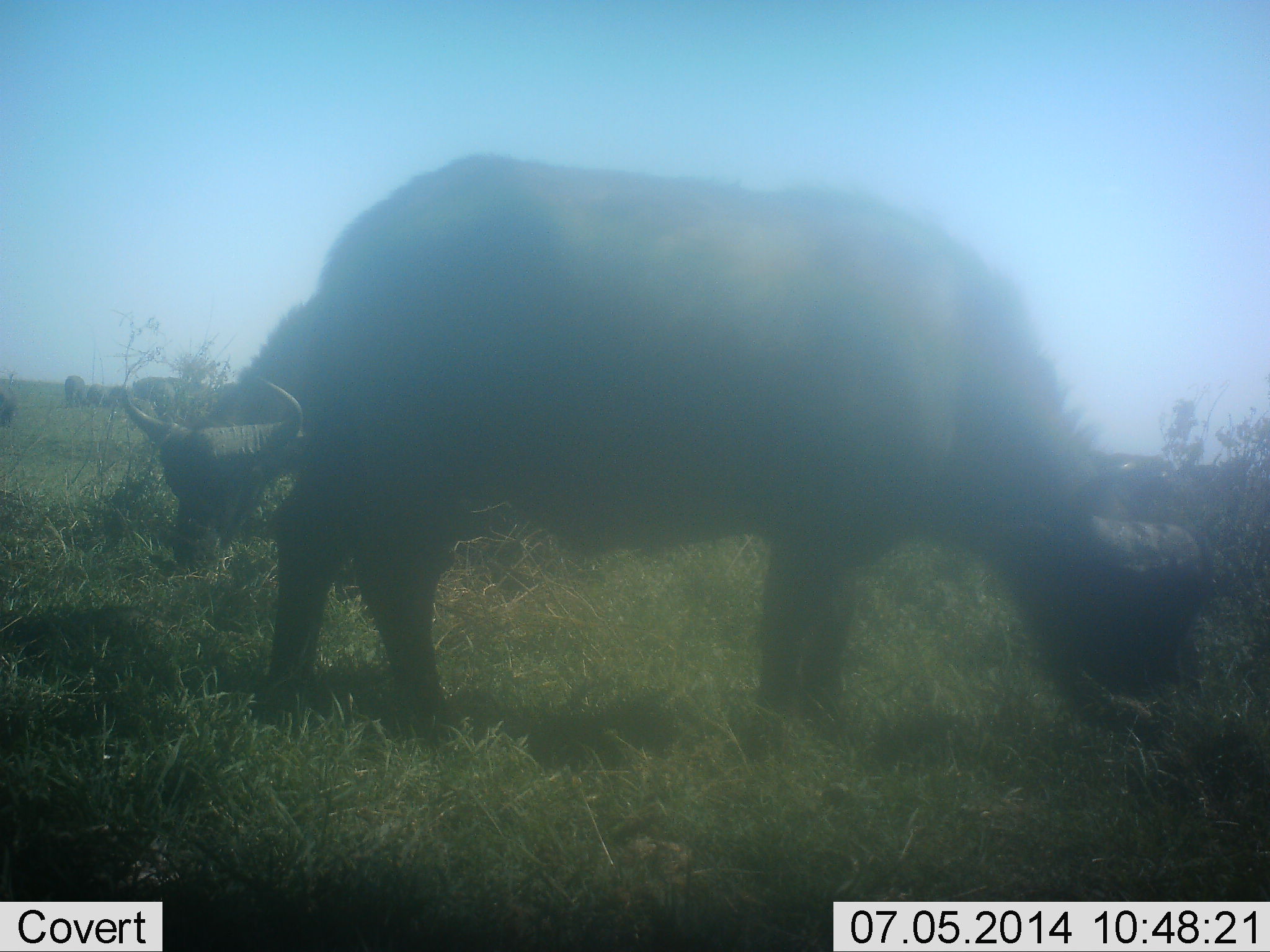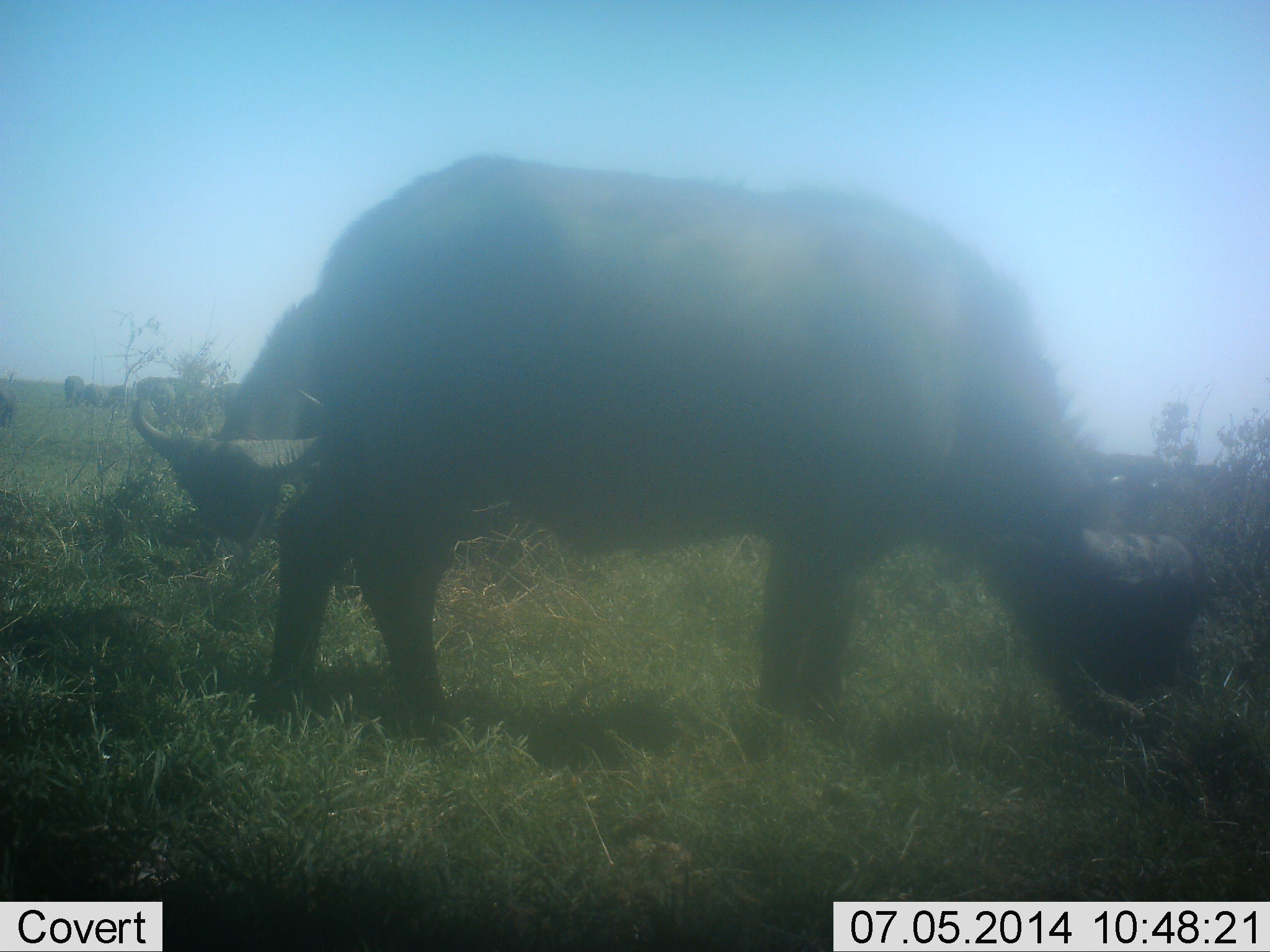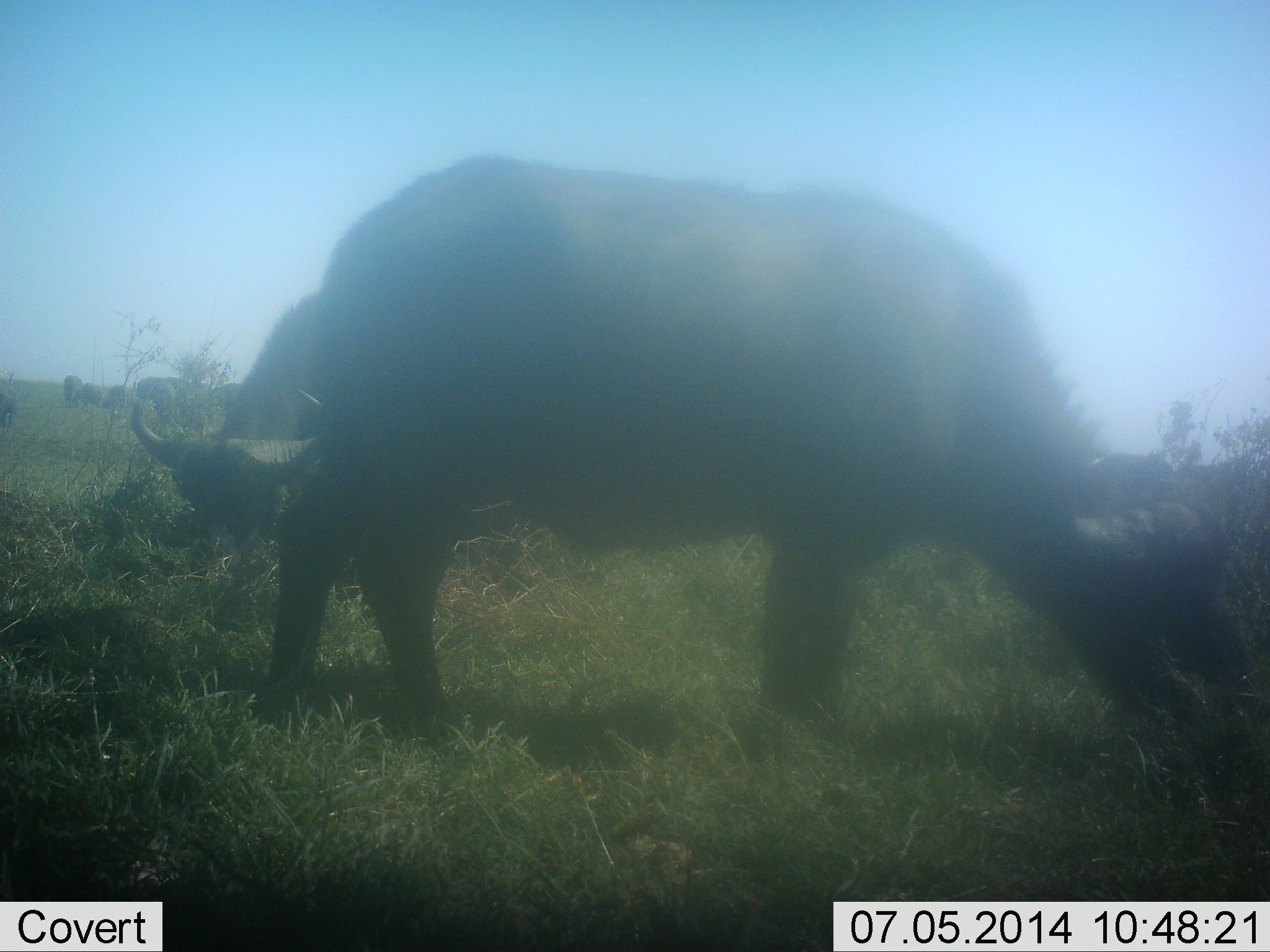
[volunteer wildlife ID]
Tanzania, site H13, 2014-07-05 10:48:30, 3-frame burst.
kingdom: Animalia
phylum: Chordata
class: Mammalia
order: Artiodactyla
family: Bovidae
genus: Syncerus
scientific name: Syncerus caffer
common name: cape buffalo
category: buffalo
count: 5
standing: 10%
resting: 0%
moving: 0%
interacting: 0%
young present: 0%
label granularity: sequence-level